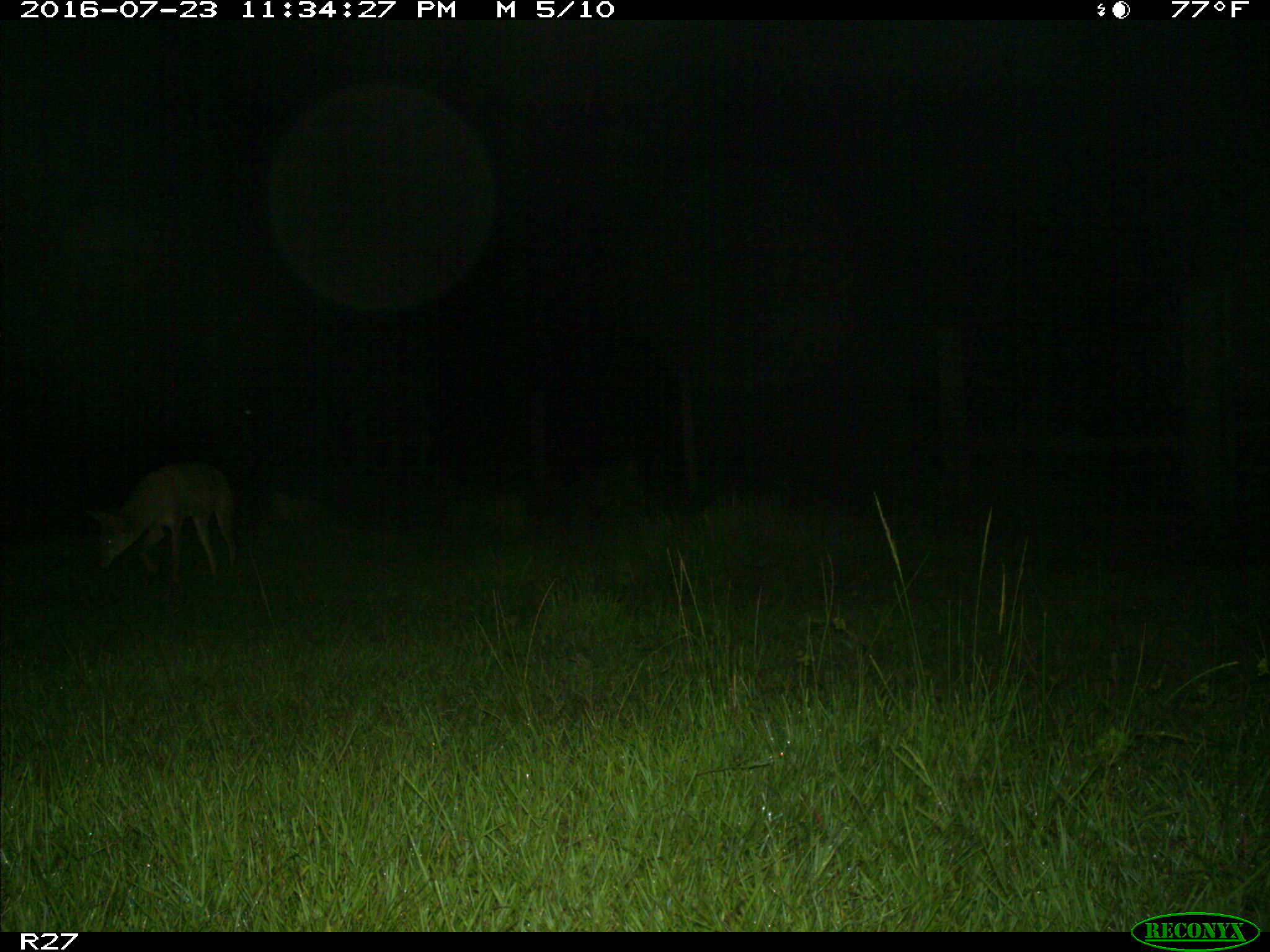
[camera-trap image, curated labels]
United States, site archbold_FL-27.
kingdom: Animalia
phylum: Chordata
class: Mammalia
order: Carnivora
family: Canidae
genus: Canis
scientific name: Canis latrans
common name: coyote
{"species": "Canis latrans (coyote)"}